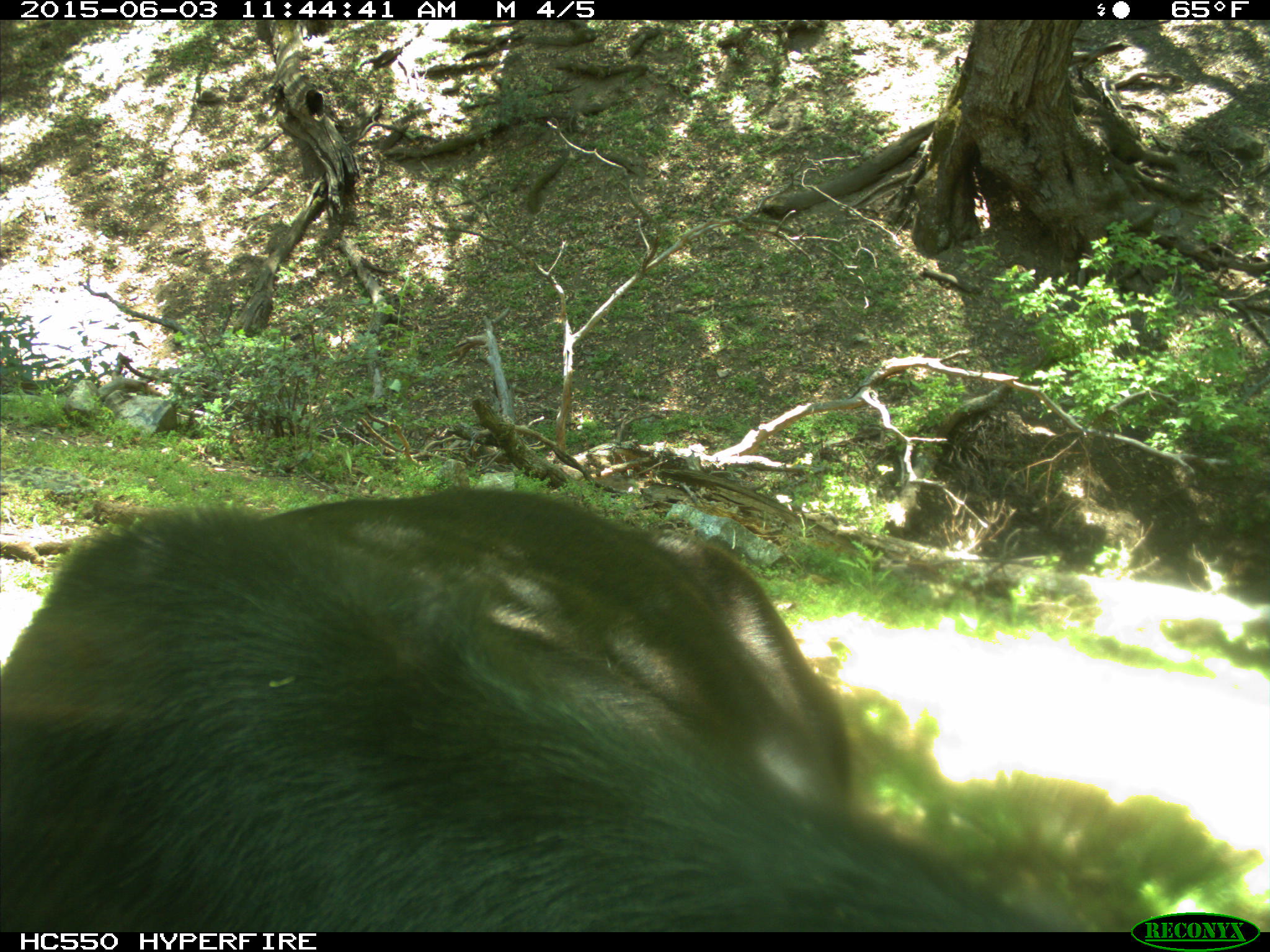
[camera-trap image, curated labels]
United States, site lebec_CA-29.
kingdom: Animalia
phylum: Chordata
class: Mammalia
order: Artiodactyla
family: Bovidae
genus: Bos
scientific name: Bos taurus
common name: domestic cow